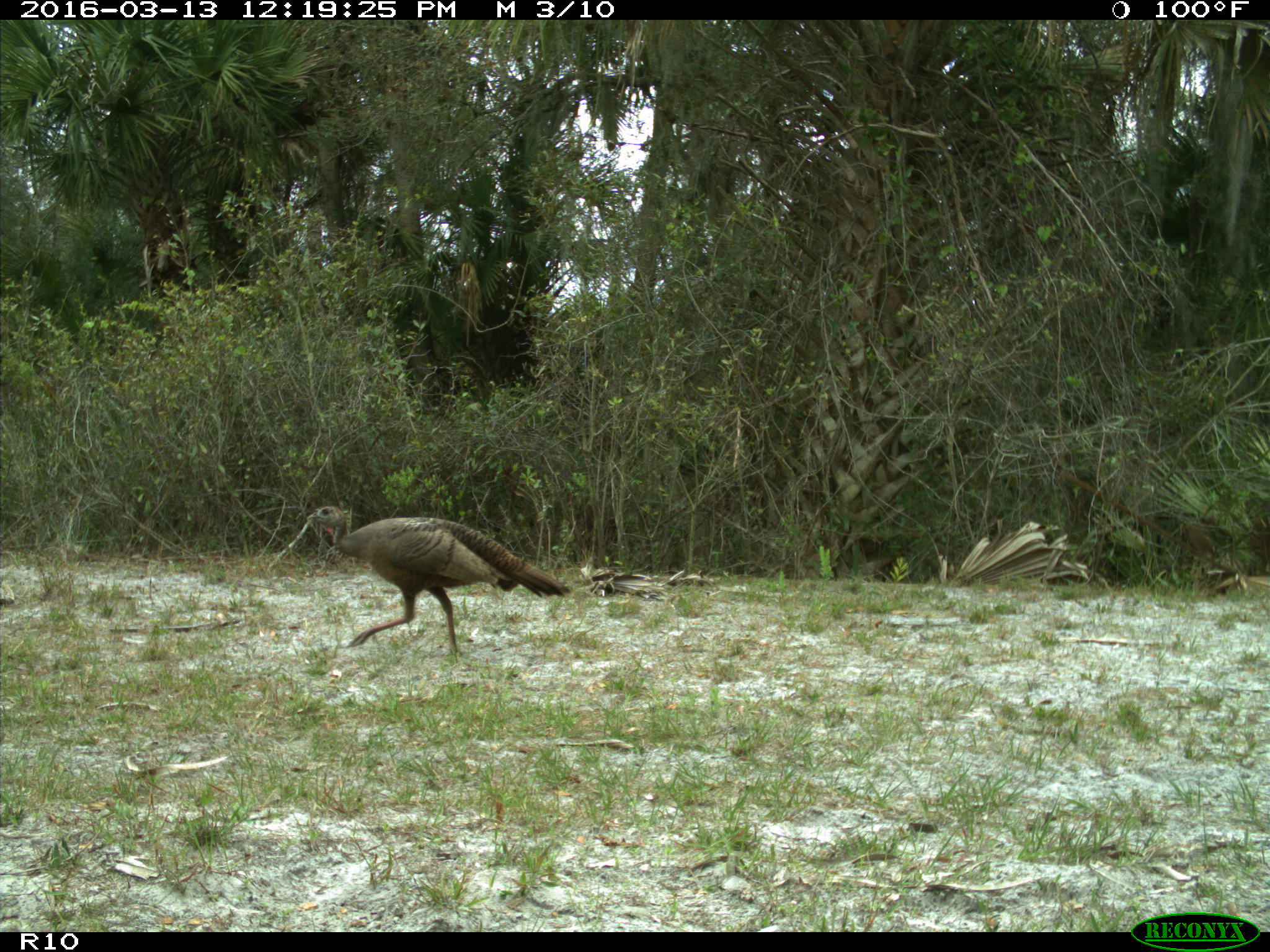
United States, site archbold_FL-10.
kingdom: Animalia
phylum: Chordata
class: Aves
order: Galliformes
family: Phasianidae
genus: Meleagris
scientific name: Meleagris gallopavo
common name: wild turkey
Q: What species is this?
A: Meleagris gallopavo (wild turkey).